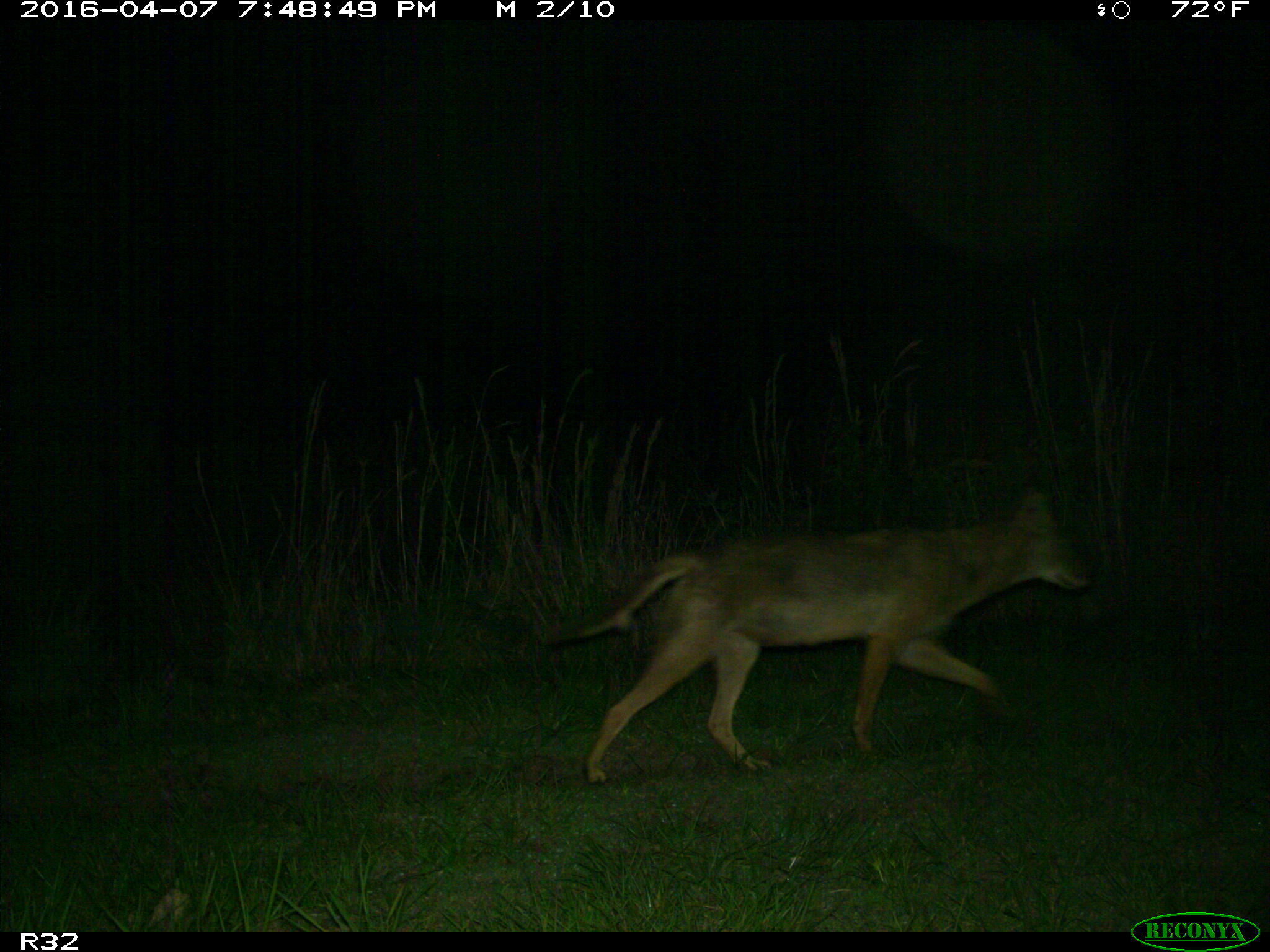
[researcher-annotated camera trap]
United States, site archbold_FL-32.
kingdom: Animalia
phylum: Chordata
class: Mammalia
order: Carnivora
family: Canidae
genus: Canis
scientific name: Canis latrans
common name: coyote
Canis latrans (coyote).